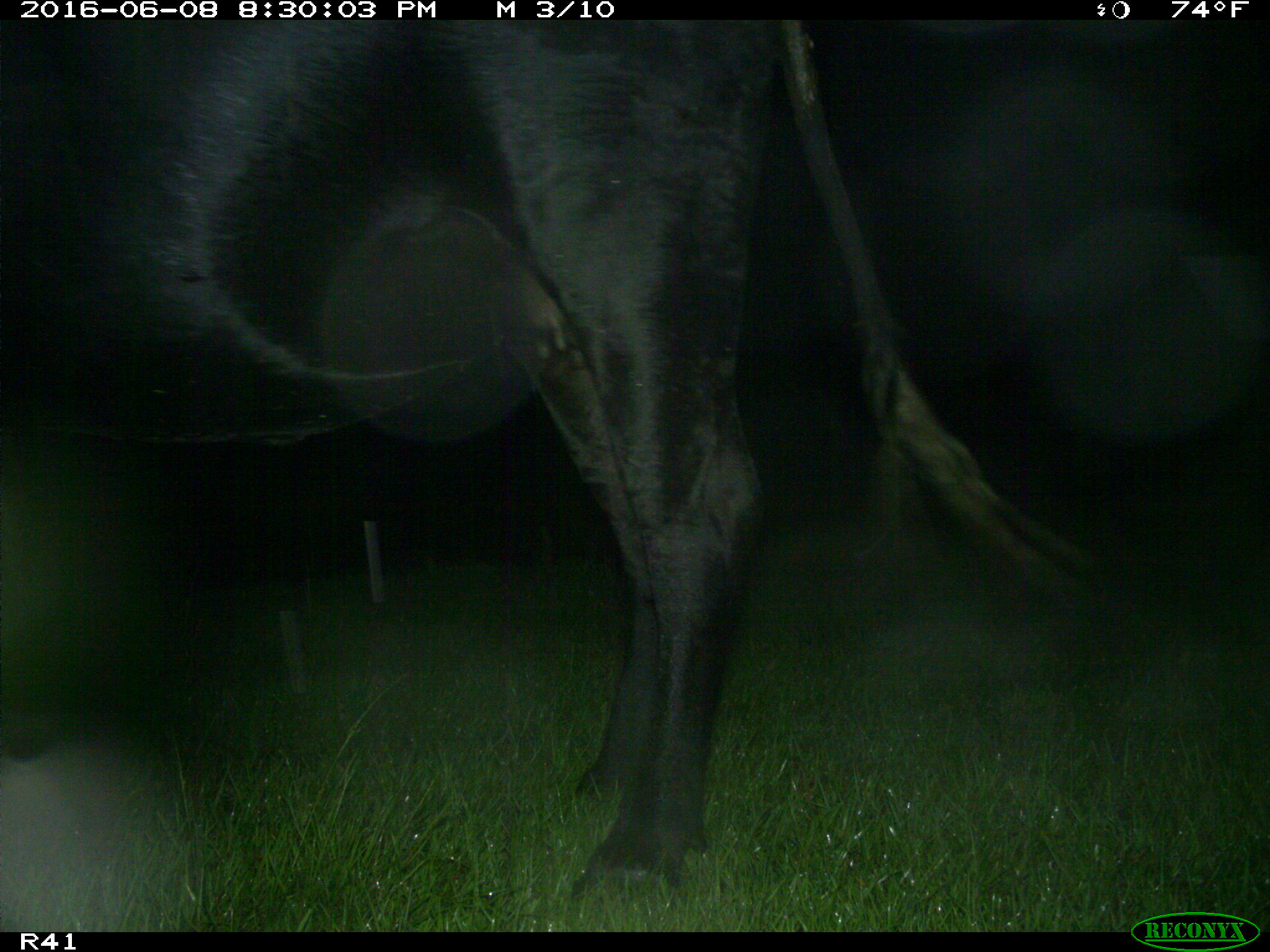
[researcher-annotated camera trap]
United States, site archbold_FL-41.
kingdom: Animalia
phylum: Chordata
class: Mammalia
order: Artiodactyla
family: Bovidae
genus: Bos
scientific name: Bos taurus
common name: domestic cow